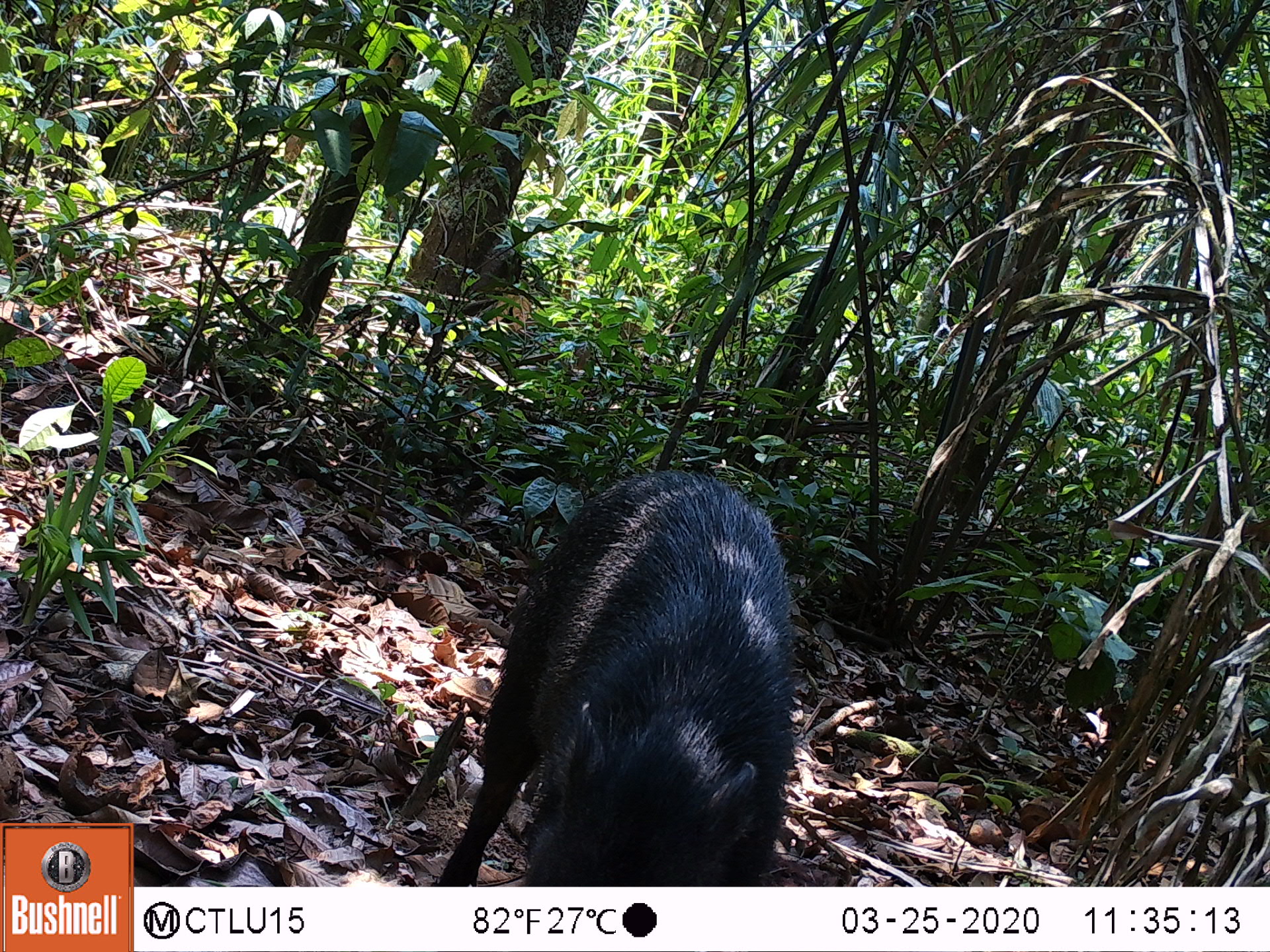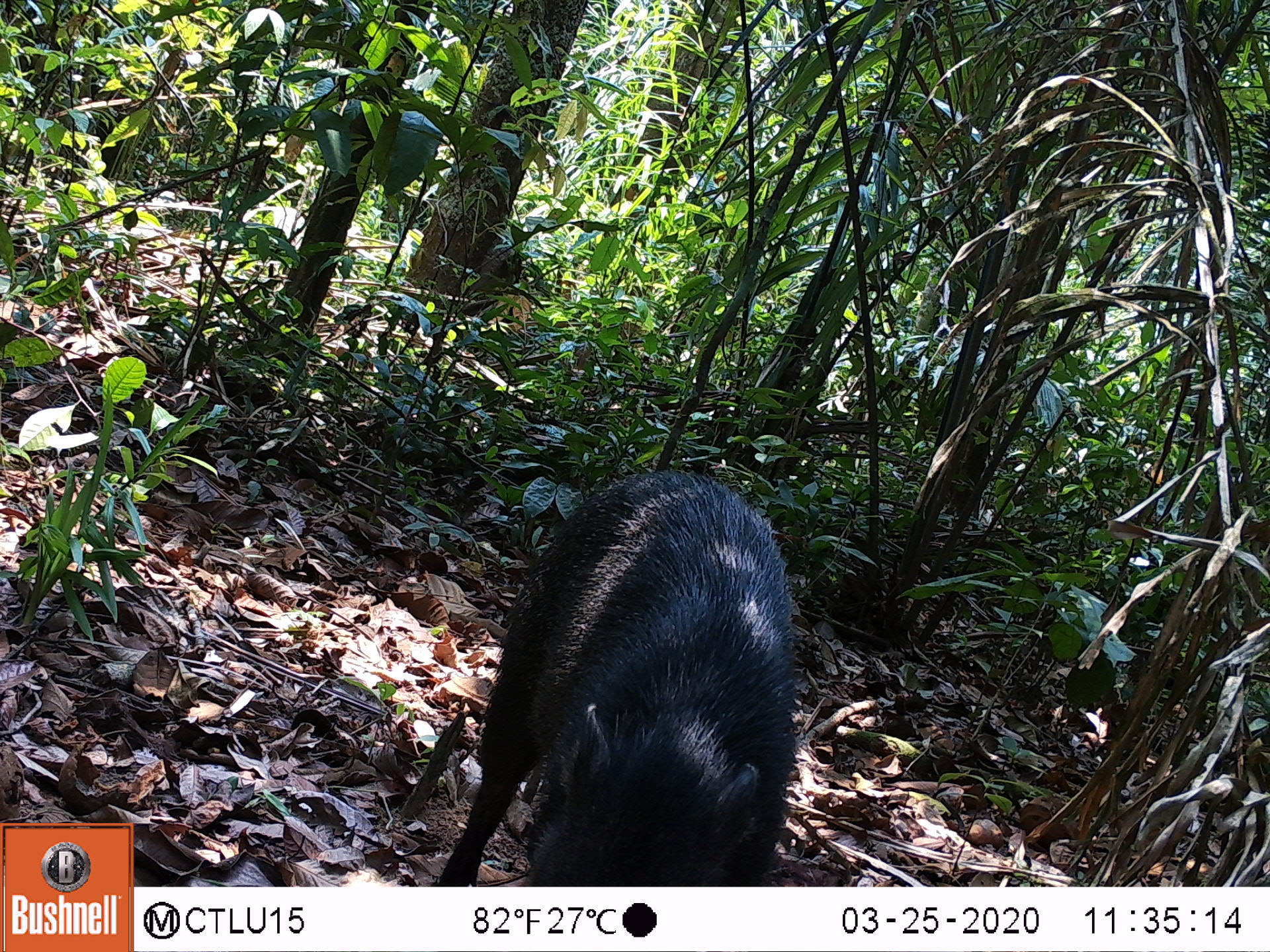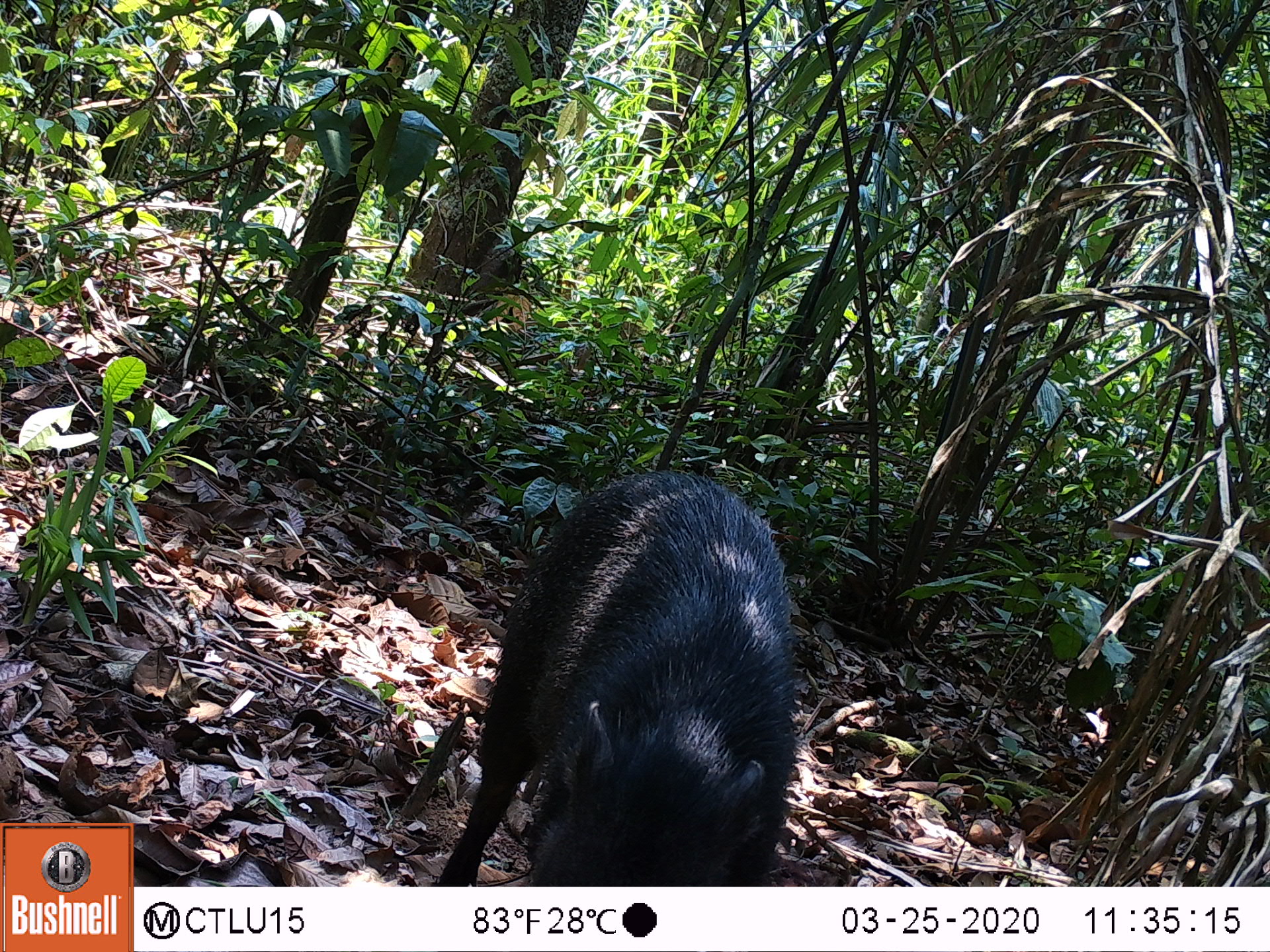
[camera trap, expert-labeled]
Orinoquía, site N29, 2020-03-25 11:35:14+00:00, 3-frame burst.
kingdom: Animalia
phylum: Chordata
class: Mammalia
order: Artiodactyla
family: Tayassuidae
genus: Pecari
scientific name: Pecari tajacu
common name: collared peccary